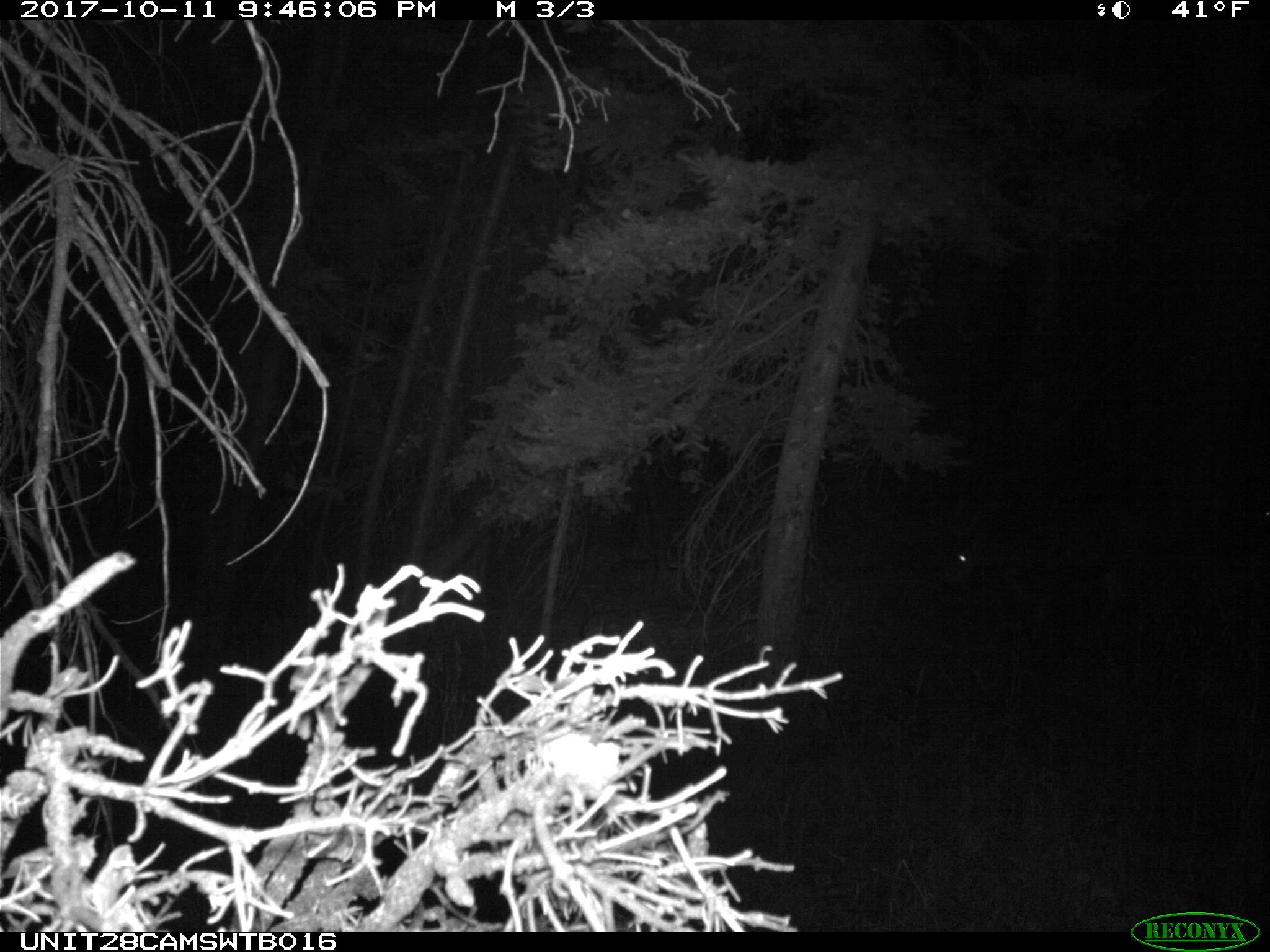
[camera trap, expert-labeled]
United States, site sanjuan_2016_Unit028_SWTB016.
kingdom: Animalia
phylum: Chordata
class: Mammalia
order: Artiodactyla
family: Cervidae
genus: Odocoileus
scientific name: Odocoileus hemionus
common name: mule deer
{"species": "Odocoileus hemionus (mule deer)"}